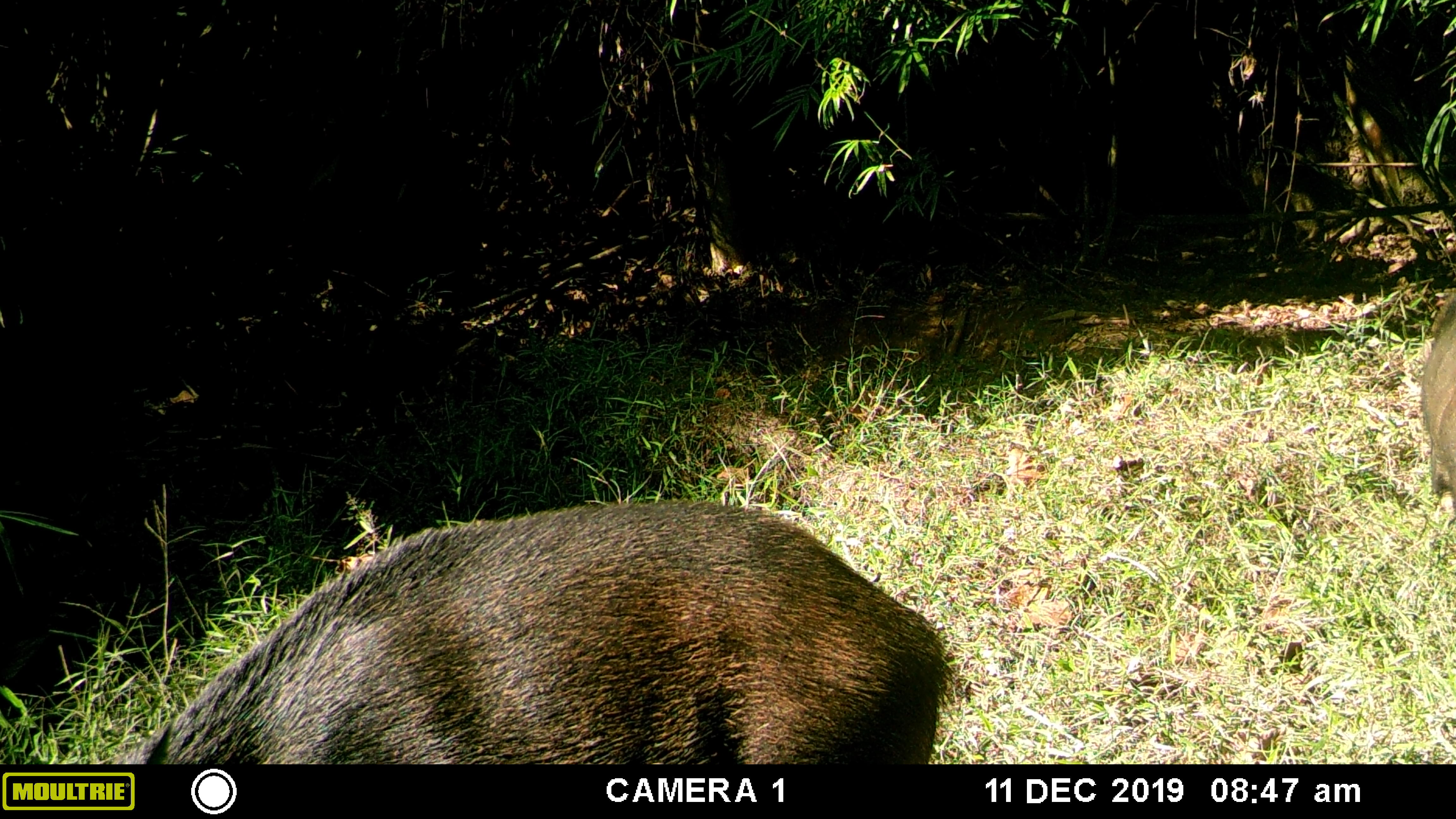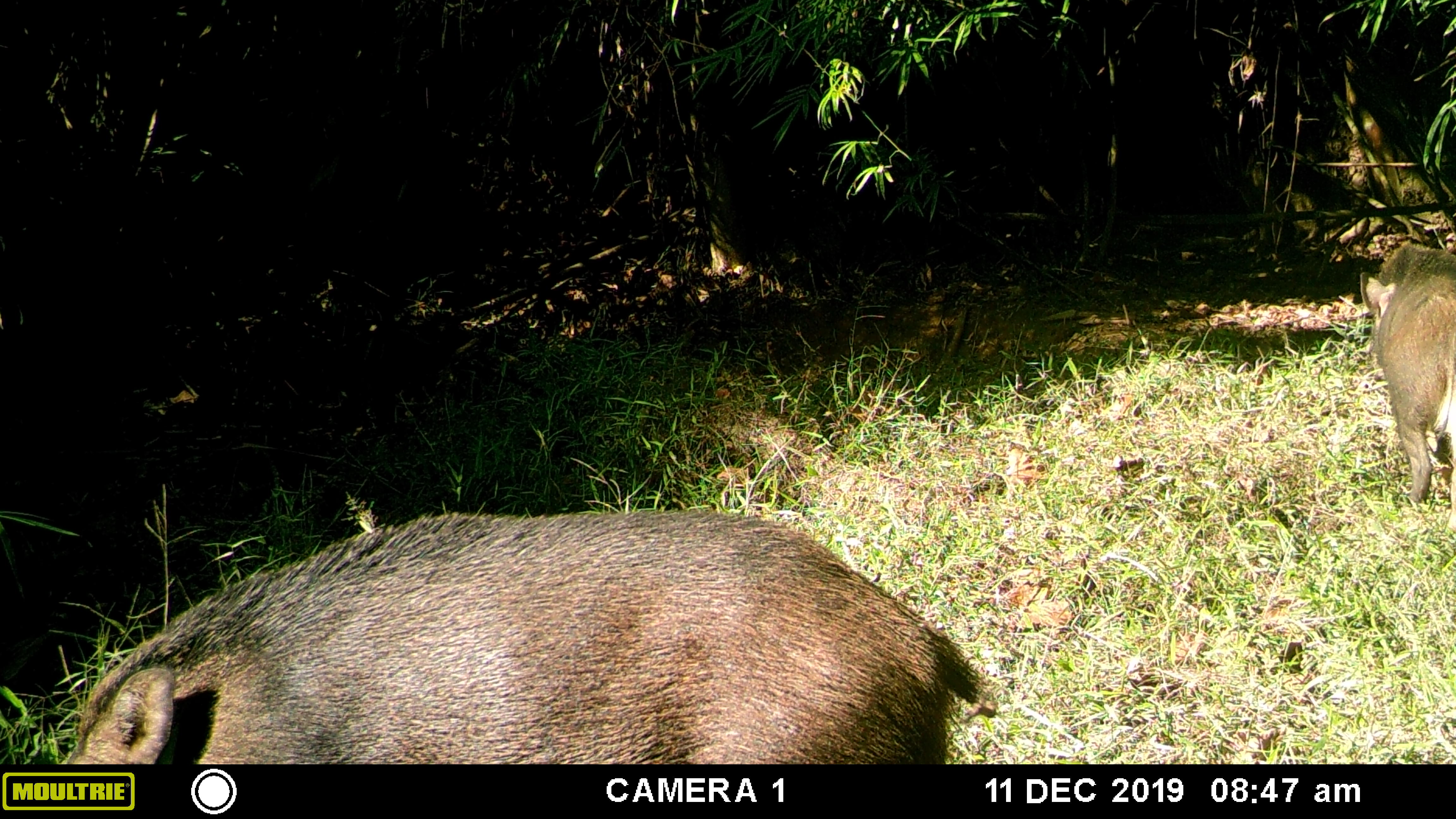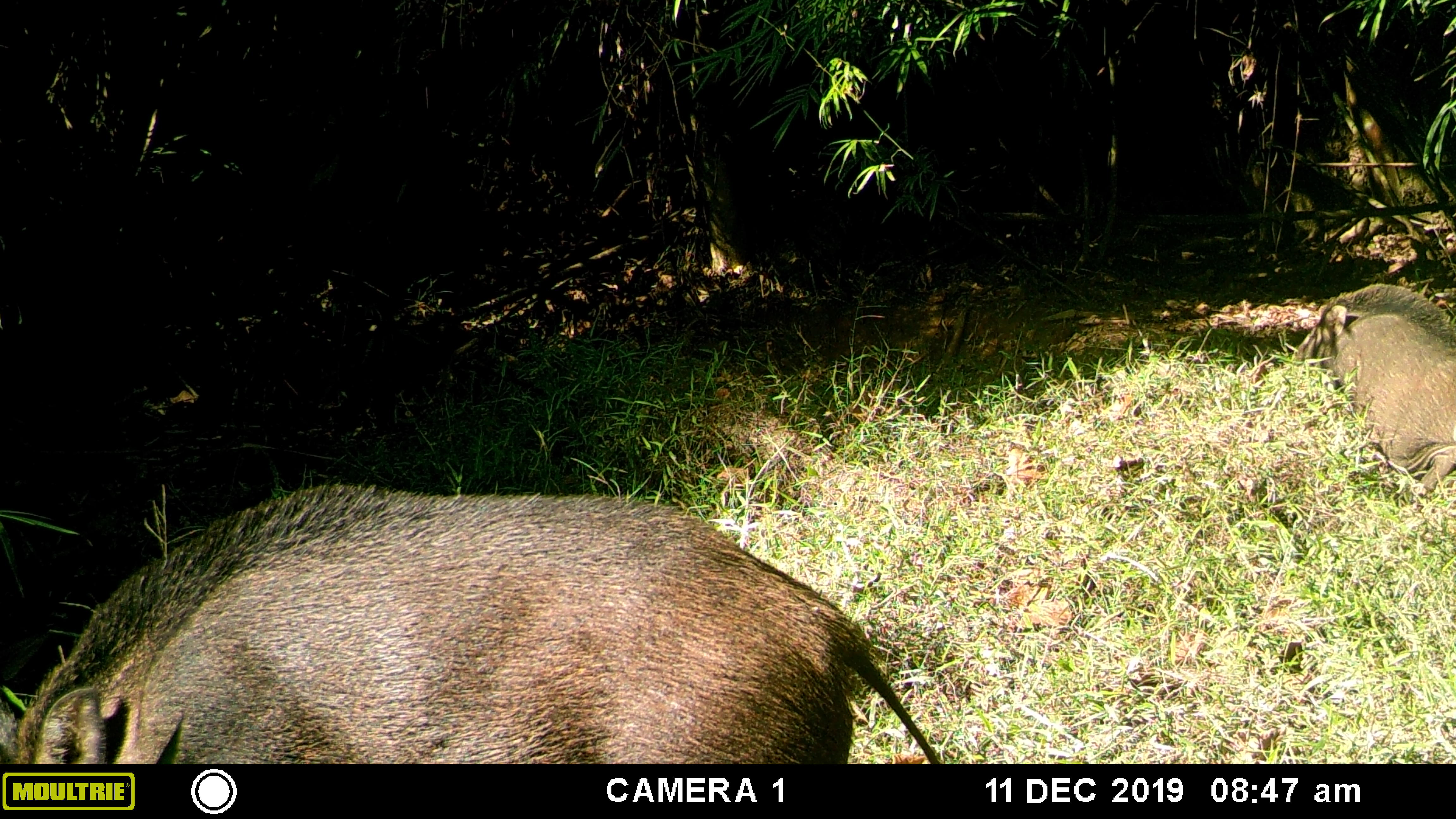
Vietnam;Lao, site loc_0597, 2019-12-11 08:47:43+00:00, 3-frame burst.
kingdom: Animalia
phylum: Chordata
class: Mammalia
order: Artiodactyla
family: Suidae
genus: Sus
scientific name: Sus scrofa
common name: eurasian wild pig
Eurasian wild pig (Sus scrofa). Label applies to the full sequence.